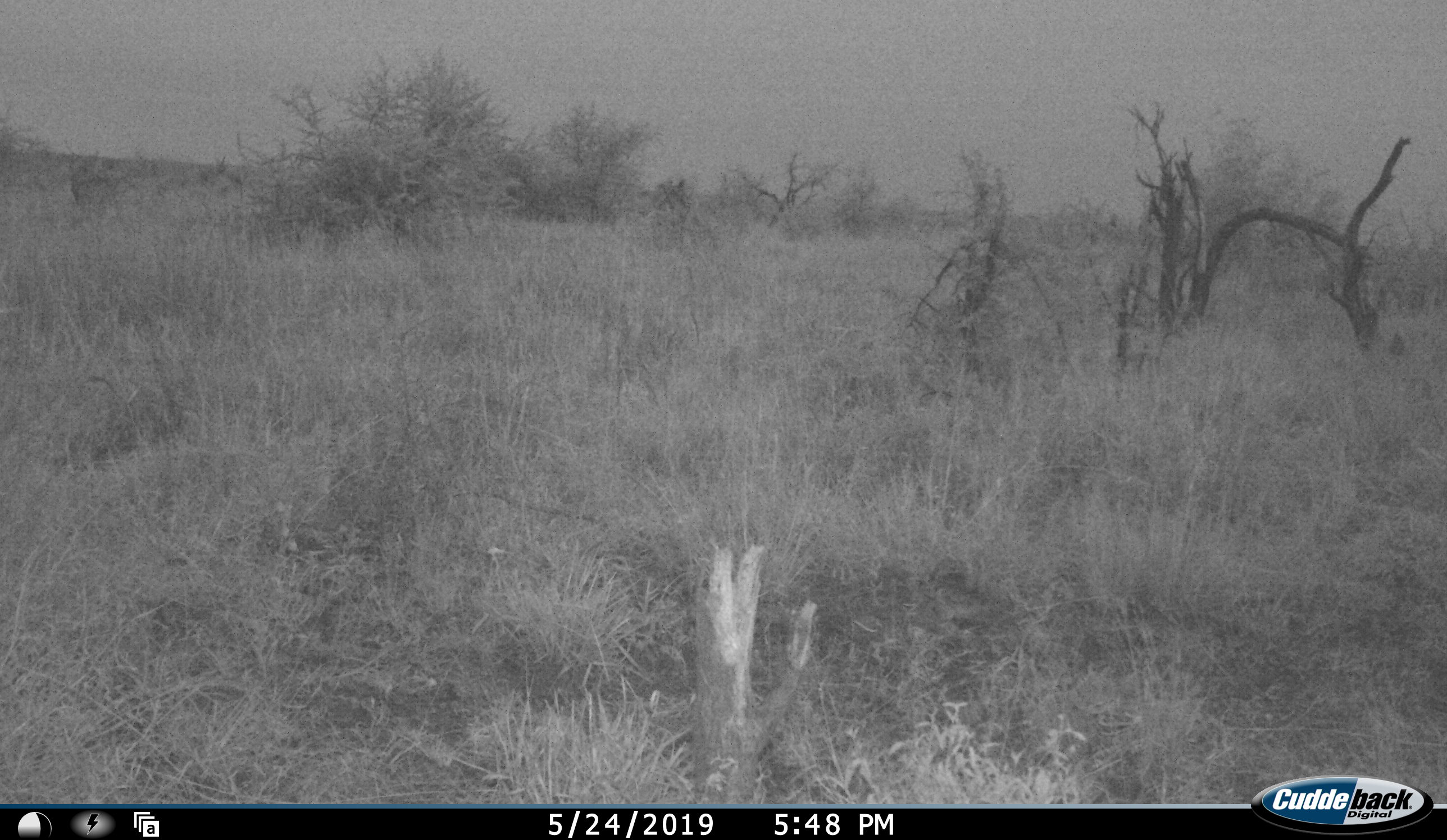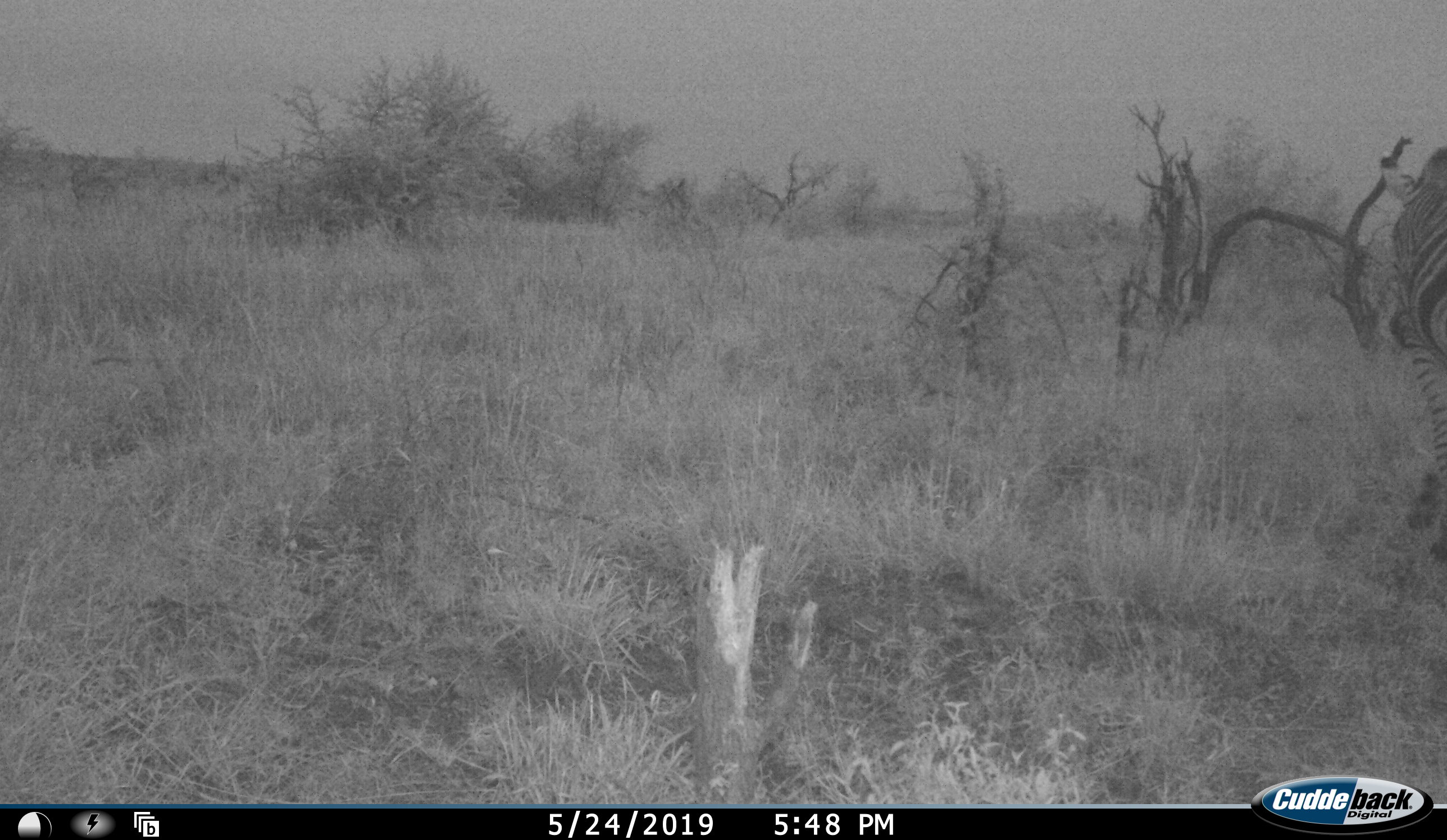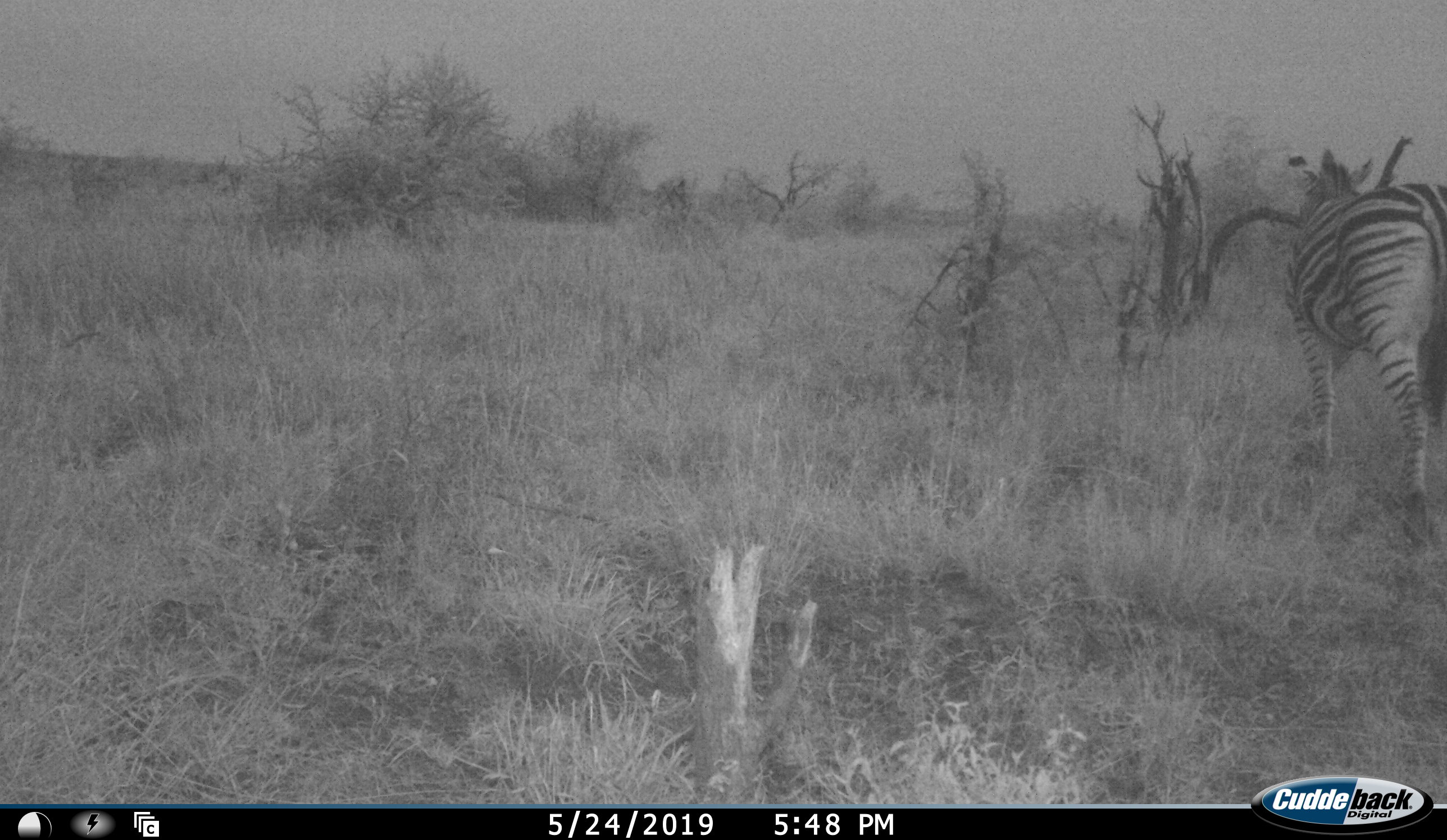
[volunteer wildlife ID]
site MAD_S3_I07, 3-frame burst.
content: unidentified animal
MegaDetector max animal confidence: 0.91